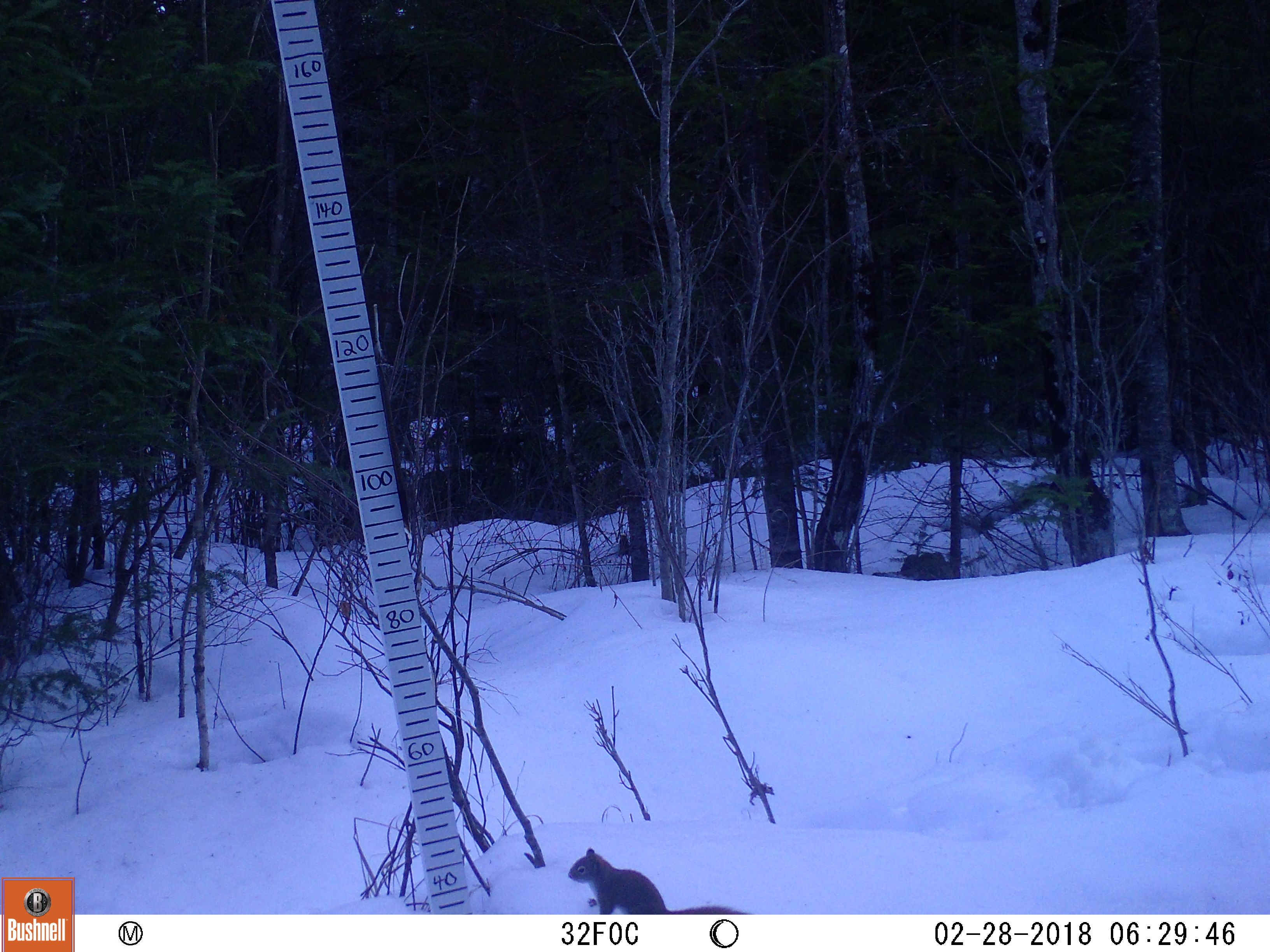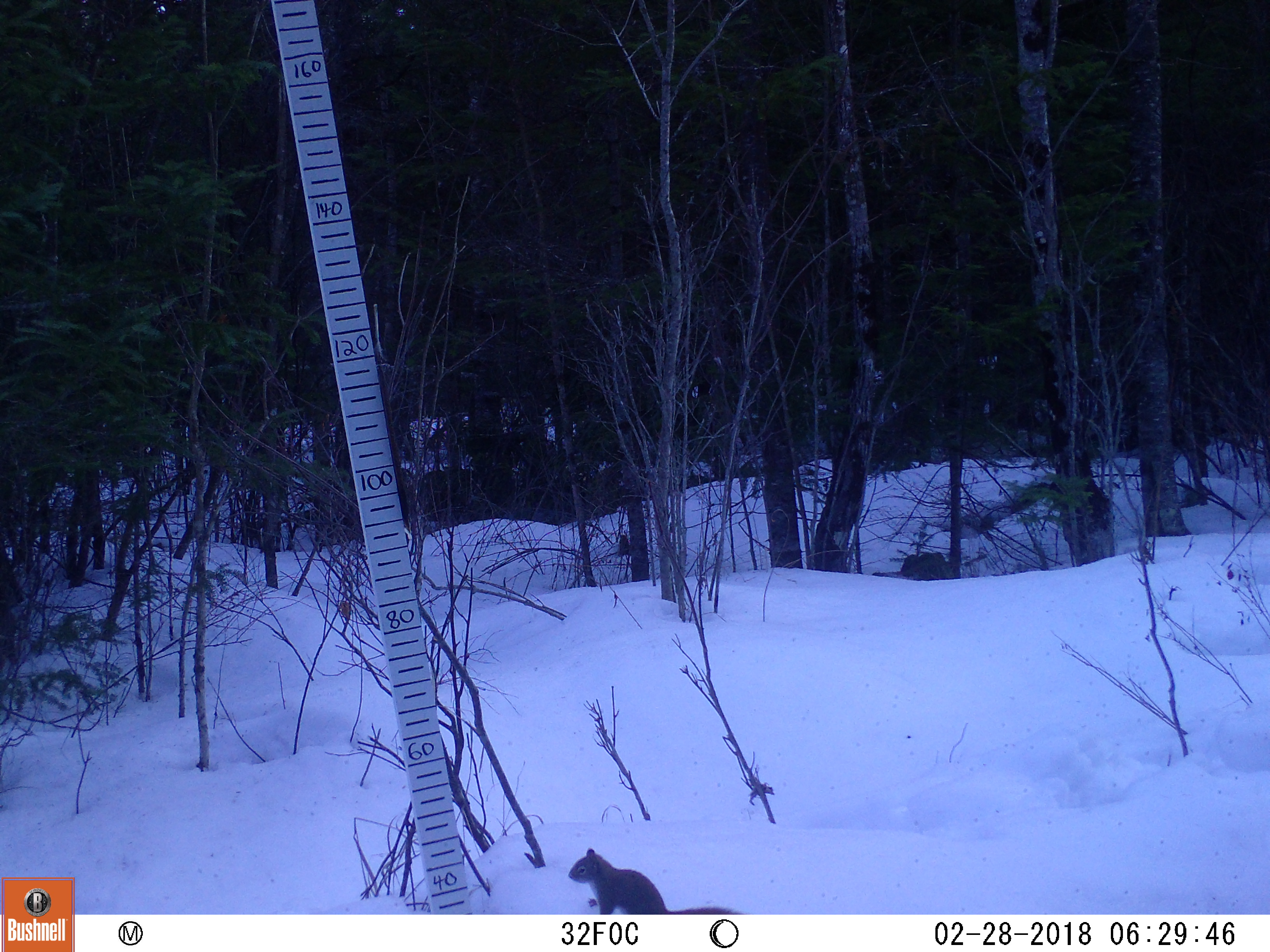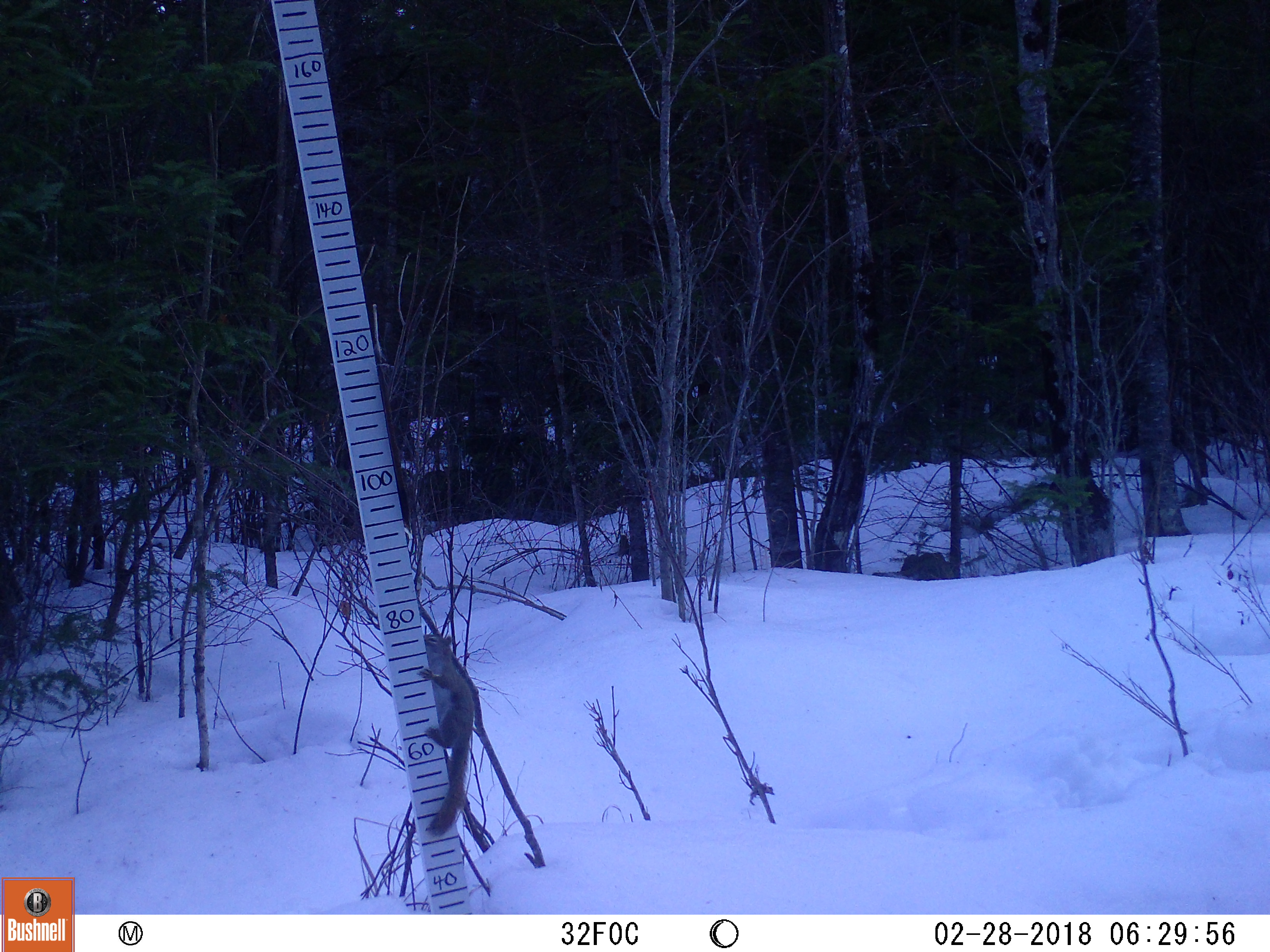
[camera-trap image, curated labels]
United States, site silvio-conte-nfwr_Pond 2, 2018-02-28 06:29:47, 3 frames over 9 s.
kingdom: Animalia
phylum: Chordata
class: Mammalia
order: Rodentia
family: Sciuridae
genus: Tamiasciurus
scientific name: Tamiasciurus hudsonicus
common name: red squirrel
Red squirrel (Tamiasciurus hudsonicus).